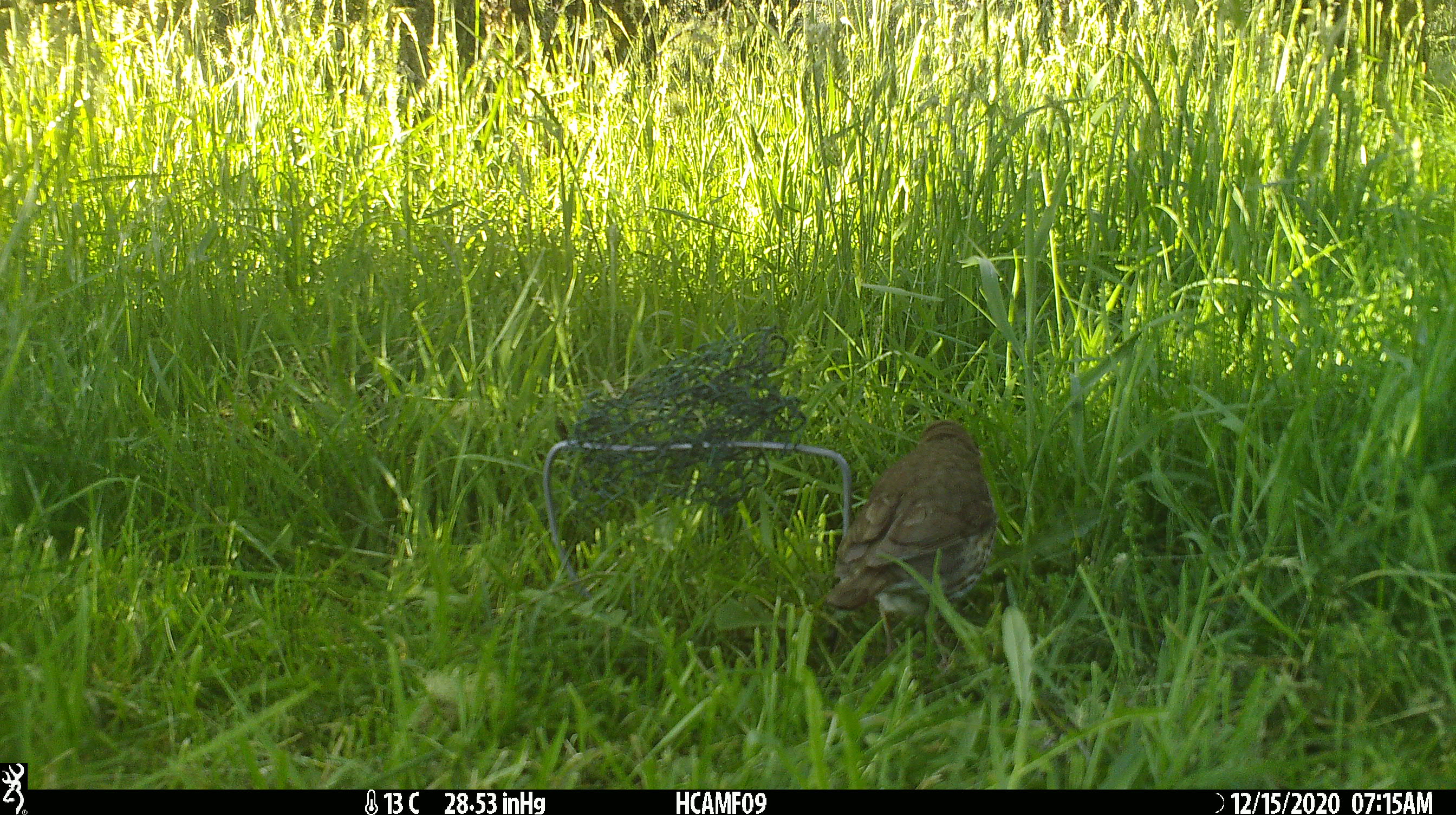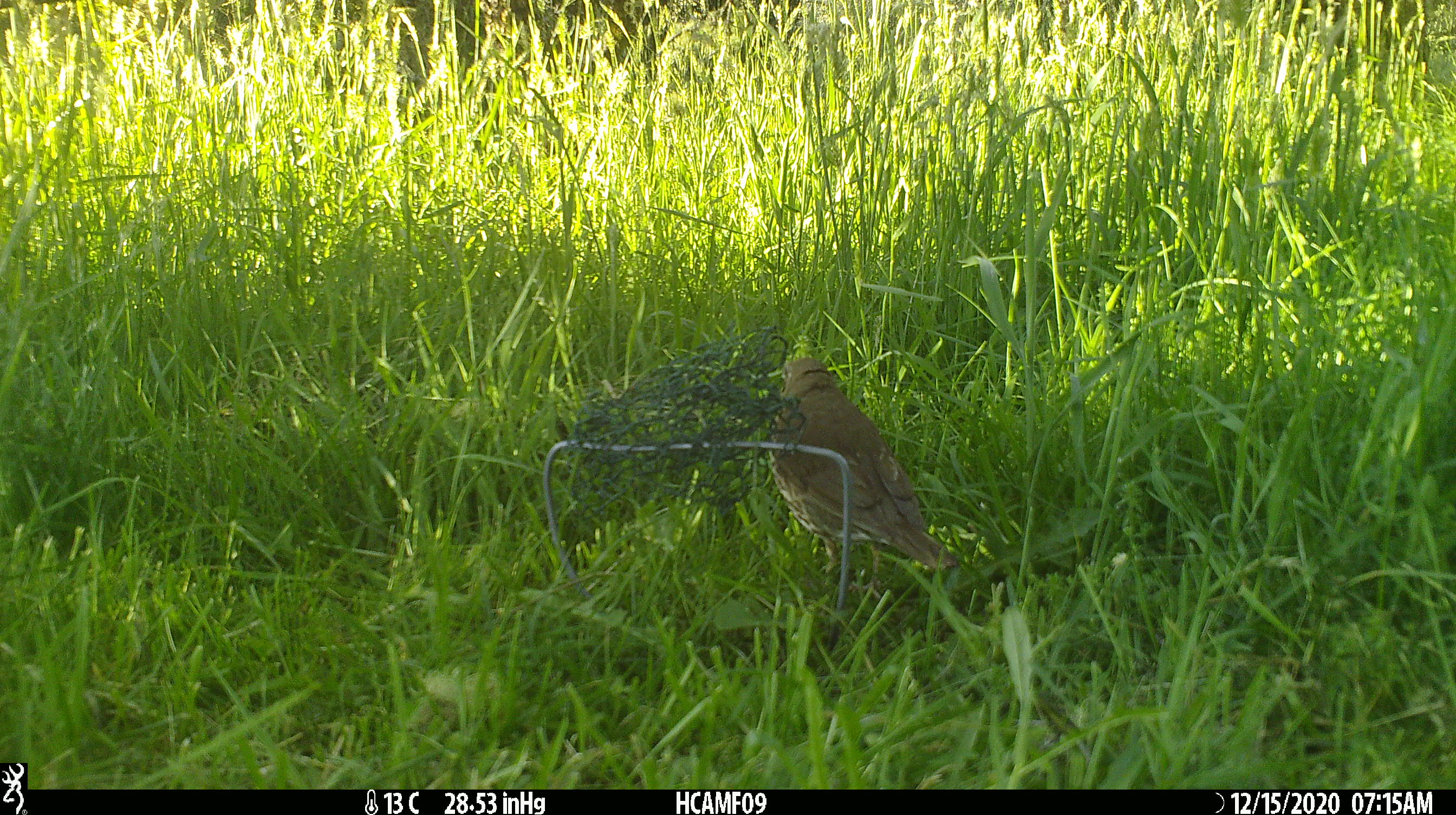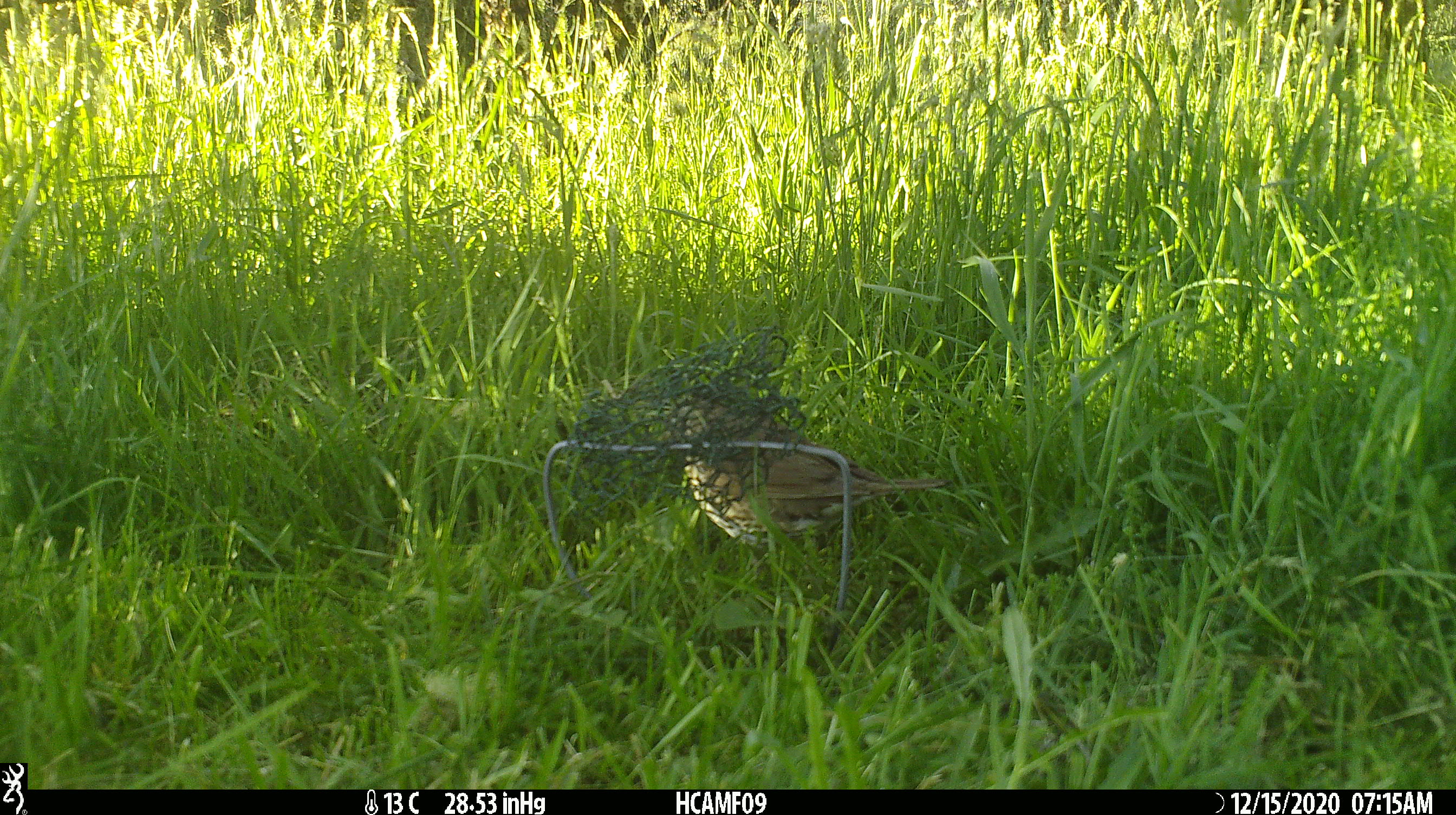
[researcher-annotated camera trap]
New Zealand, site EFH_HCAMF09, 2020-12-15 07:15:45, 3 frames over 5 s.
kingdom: Animalia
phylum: Chordata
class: Aves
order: Passeriformes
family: Turdidae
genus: Turdus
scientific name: Turdus philomelos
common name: song thrush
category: thrush